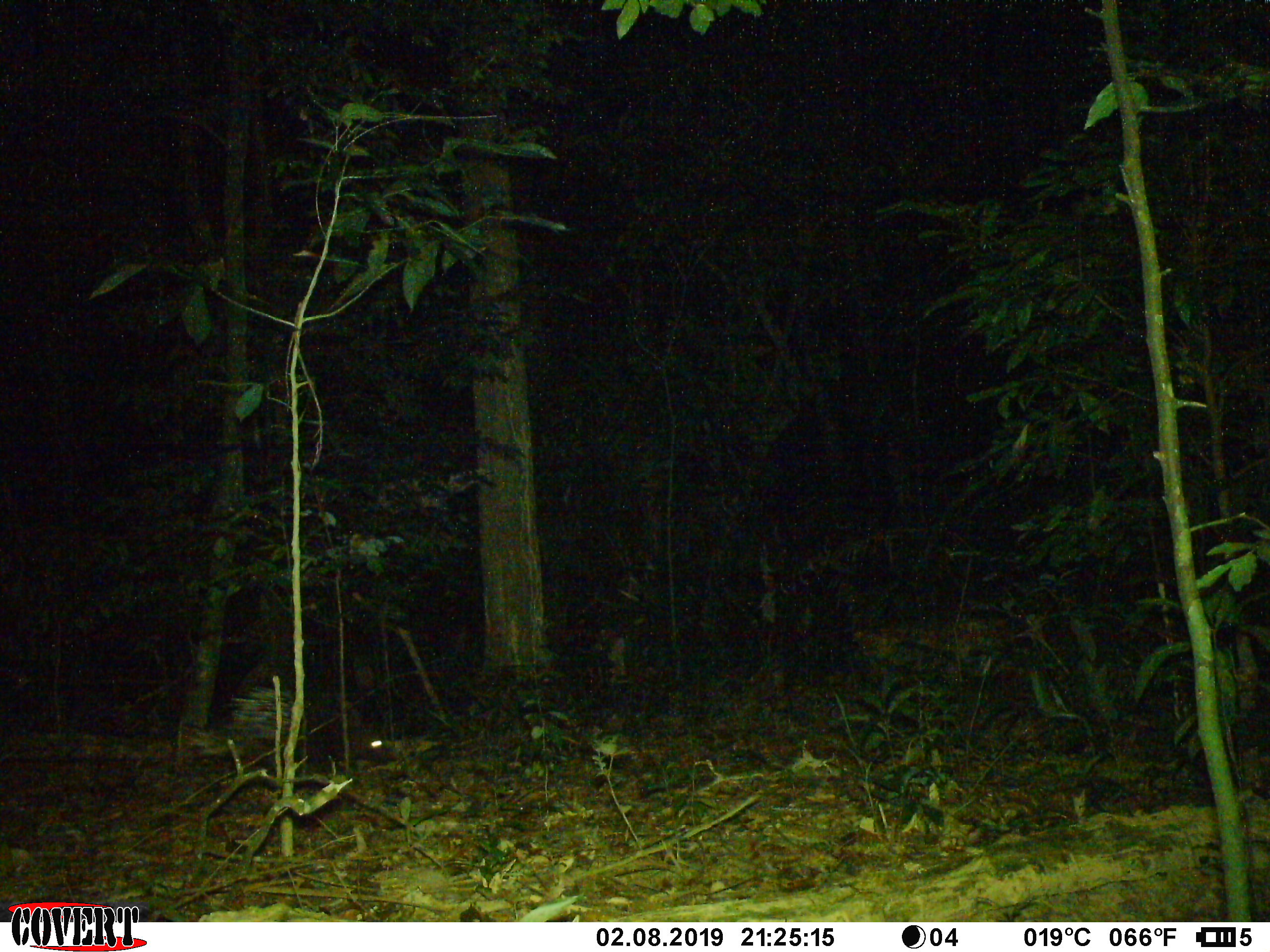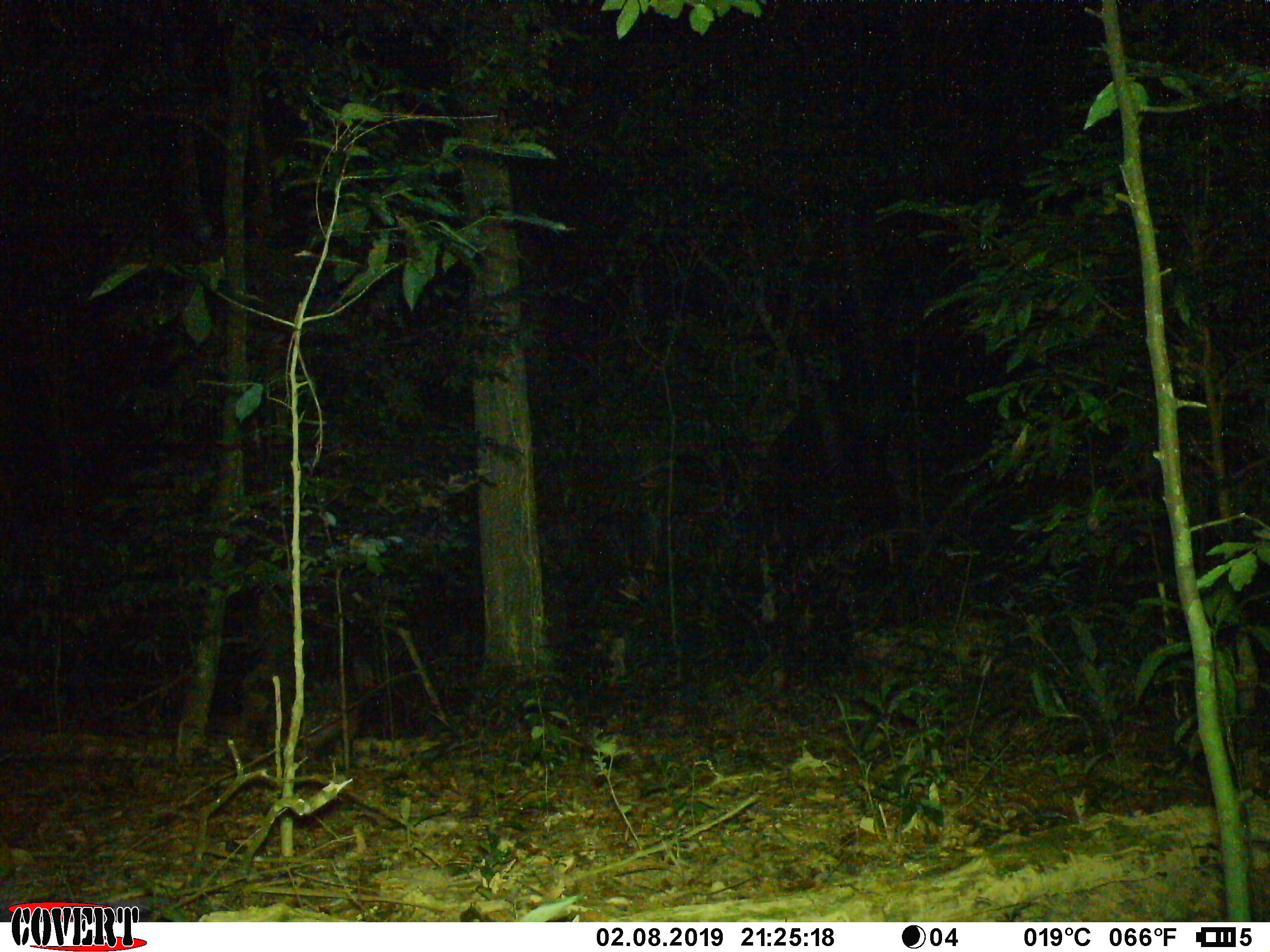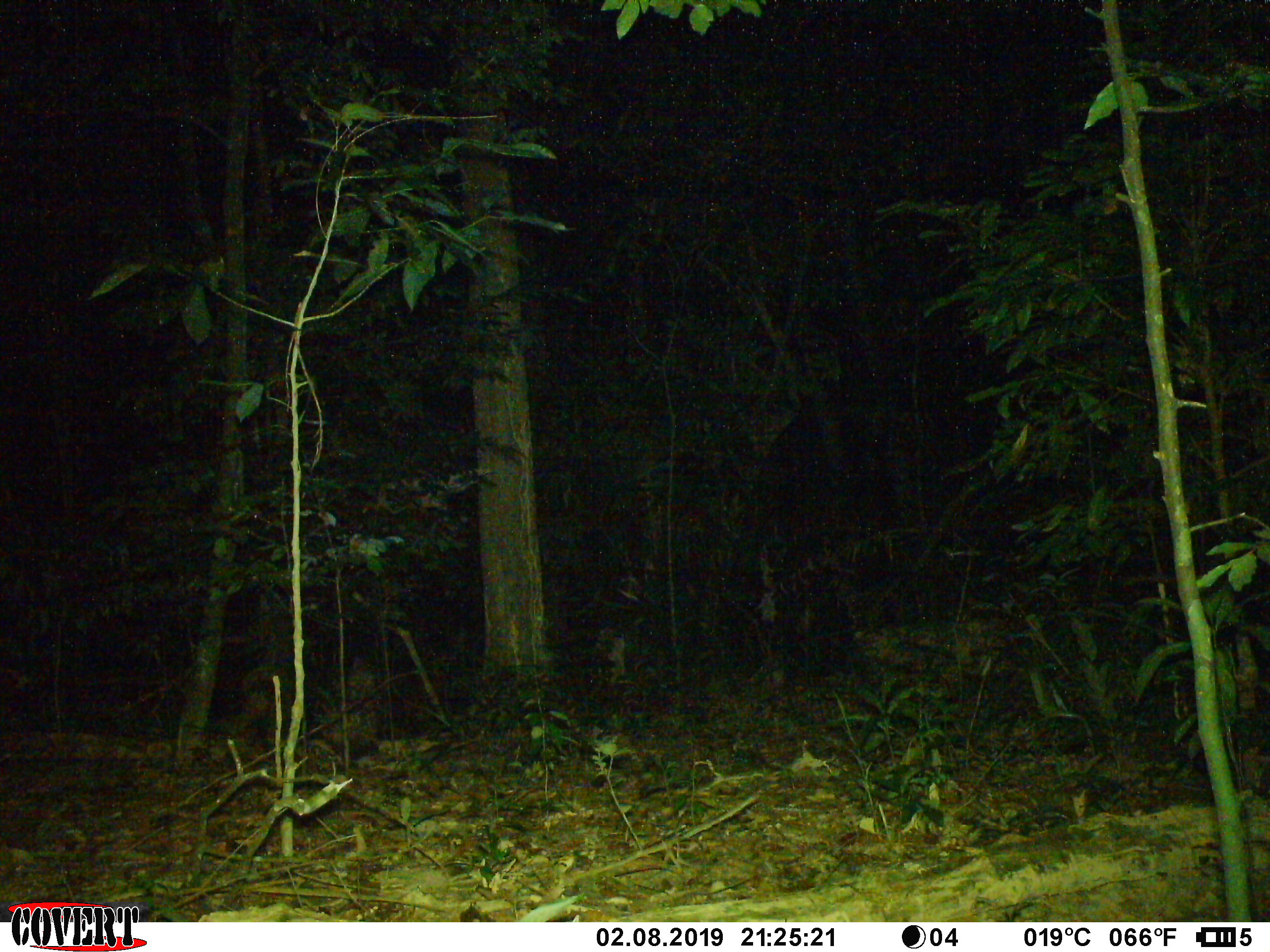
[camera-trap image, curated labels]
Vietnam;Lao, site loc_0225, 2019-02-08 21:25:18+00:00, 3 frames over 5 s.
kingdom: Animalia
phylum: Chordata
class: Mammalia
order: Rodentia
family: Hystricidae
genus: Hystrix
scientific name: Hystrix brachyura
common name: malayan porcupine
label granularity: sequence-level